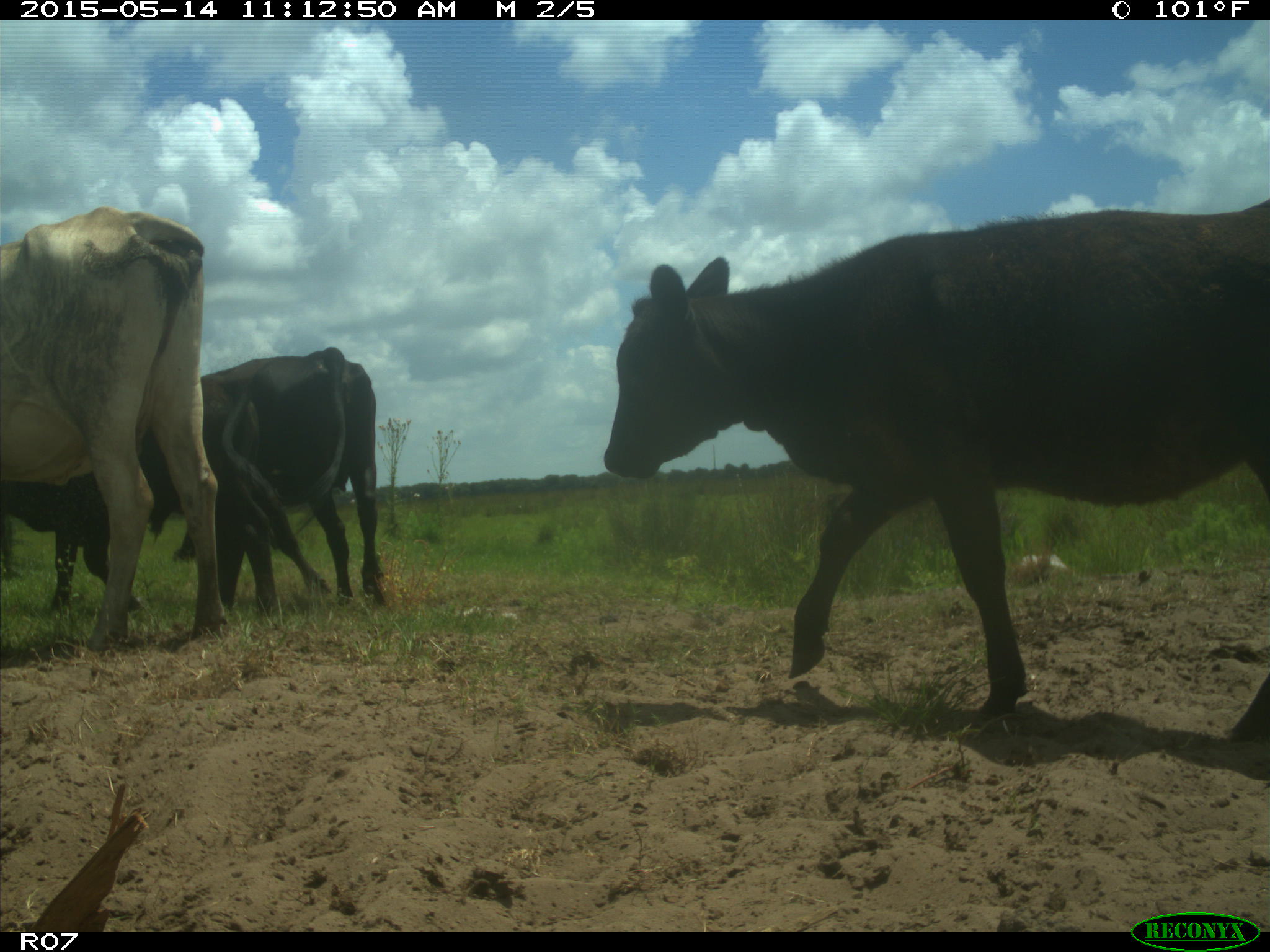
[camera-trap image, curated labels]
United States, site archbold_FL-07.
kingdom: Animalia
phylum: Chordata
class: Mammalia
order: Artiodactyla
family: Bovidae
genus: Bos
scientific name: Bos taurus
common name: domestic cow